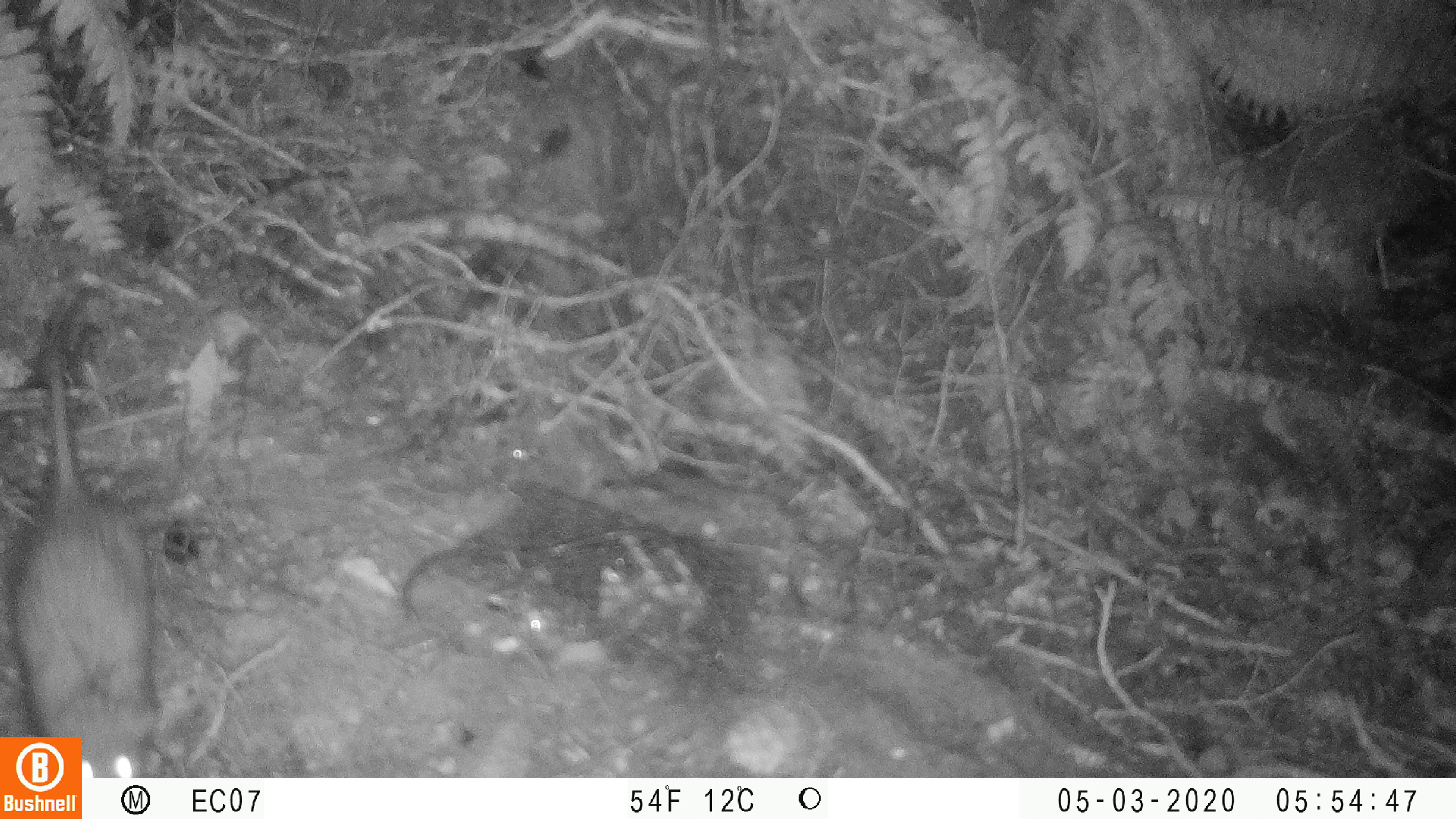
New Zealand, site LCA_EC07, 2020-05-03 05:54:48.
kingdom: Animalia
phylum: Chordata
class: Mammalia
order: Rodentia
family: Muridae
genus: Rattus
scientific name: Rattus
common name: rat